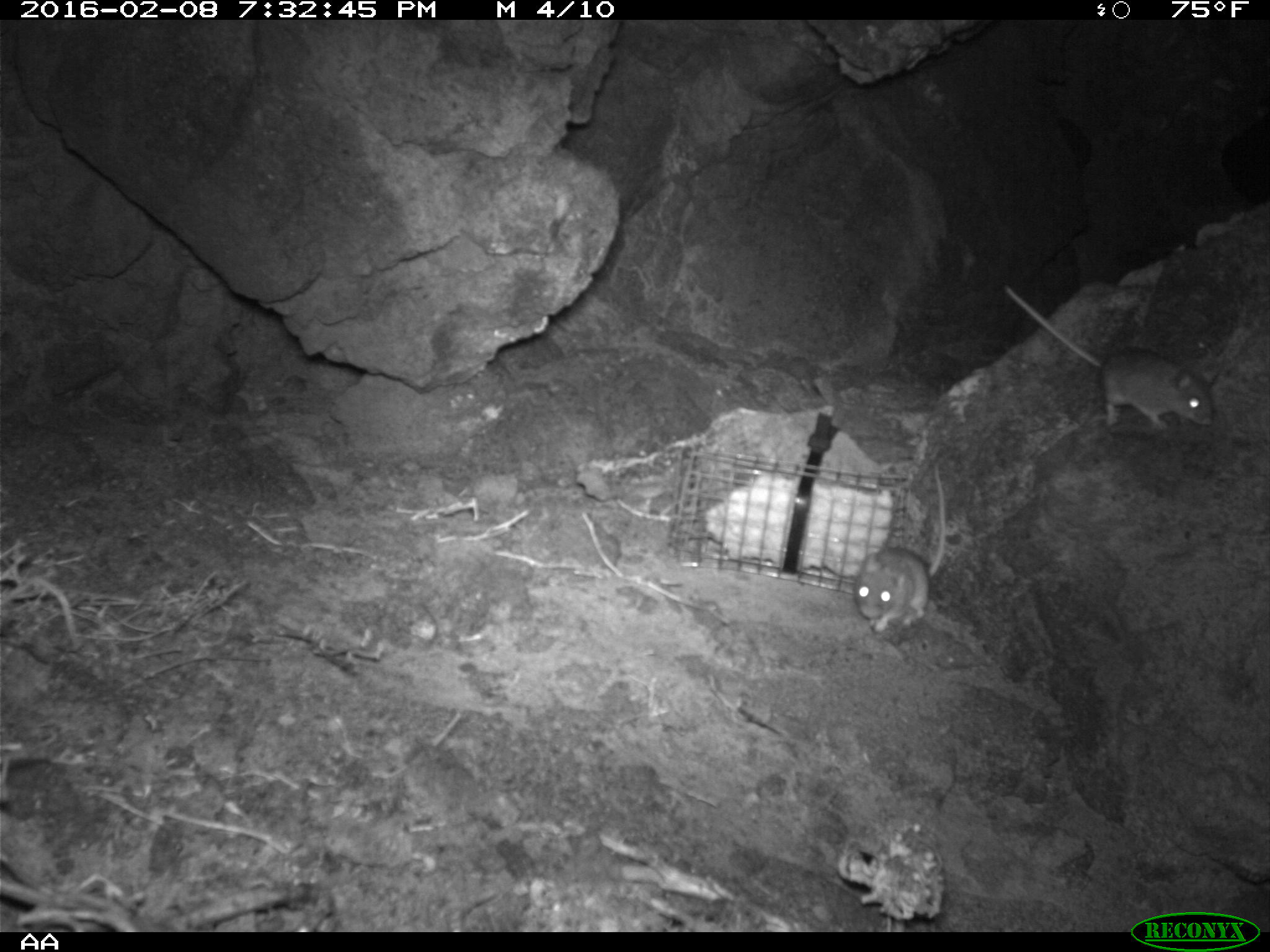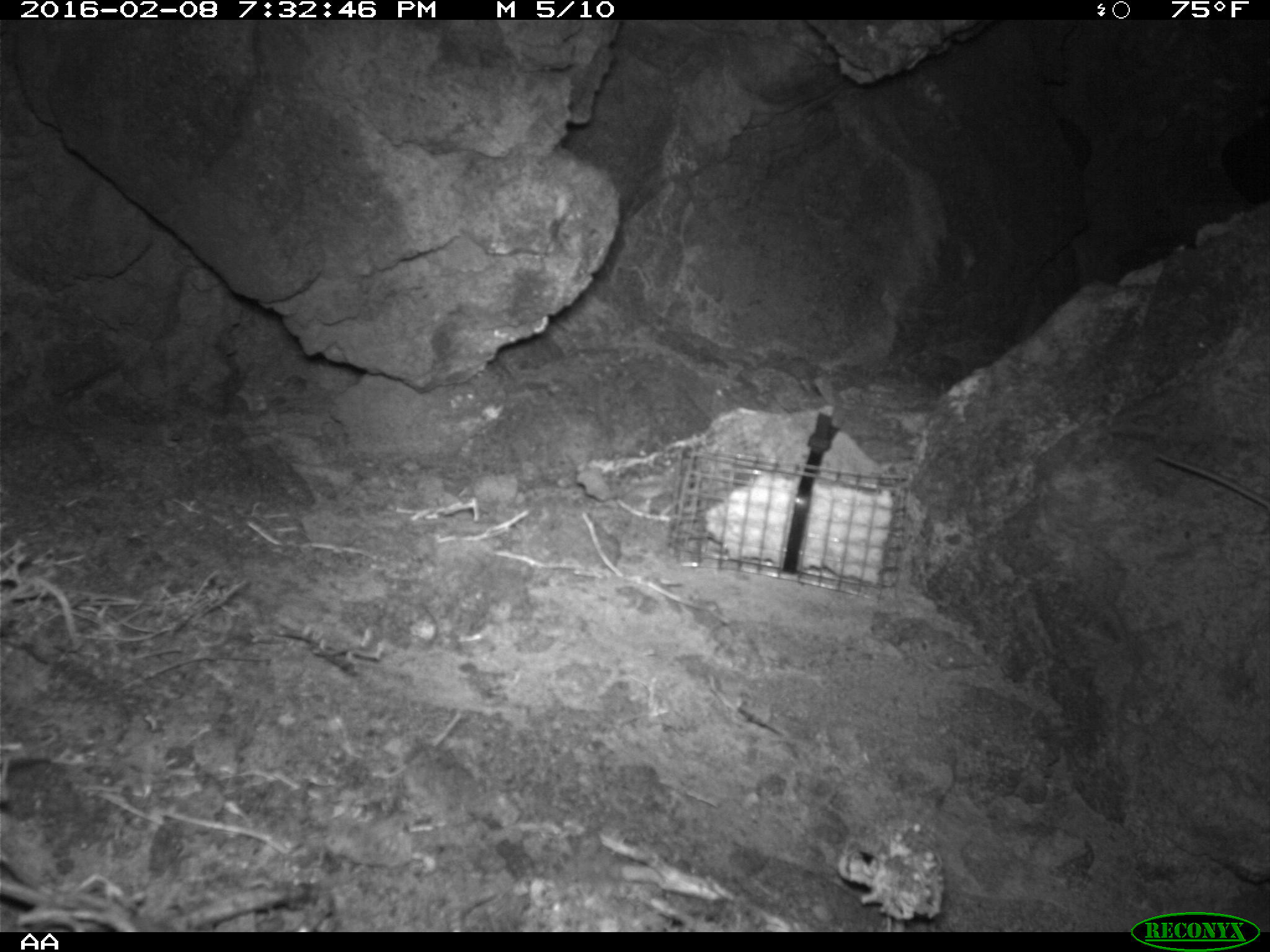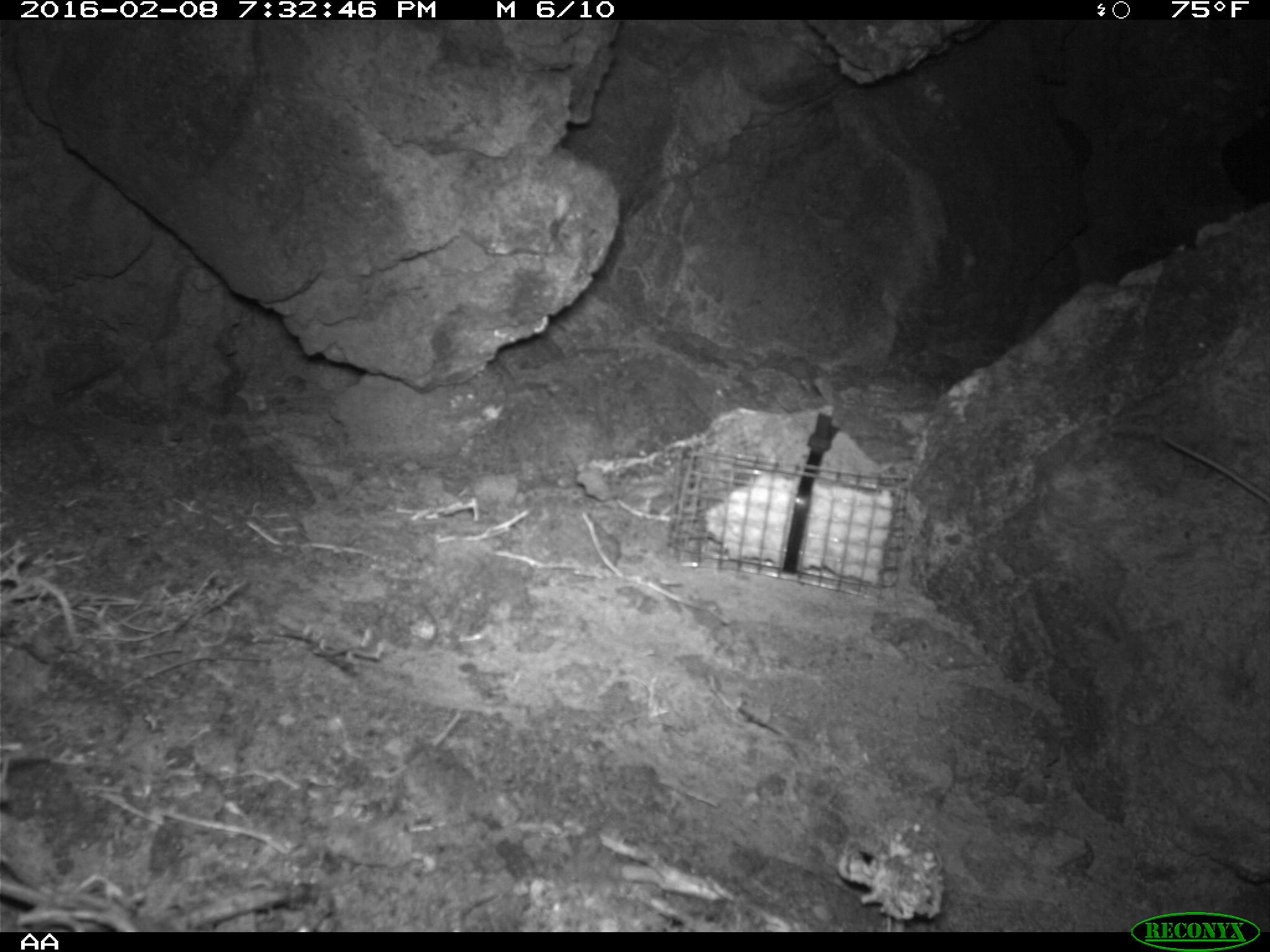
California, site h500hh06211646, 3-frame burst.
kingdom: Animalia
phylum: Chordata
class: Mammalia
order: Rodentia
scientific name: Rodentia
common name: rodent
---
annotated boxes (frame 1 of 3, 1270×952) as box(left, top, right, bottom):
rodent: box(1001, 286, 1214, 435); box(851, 457, 950, 638)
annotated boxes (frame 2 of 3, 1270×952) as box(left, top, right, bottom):
rodent: box(1155, 453, 1269, 509)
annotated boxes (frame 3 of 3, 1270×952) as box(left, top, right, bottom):
rodent: box(1163, 435, 1269, 504)